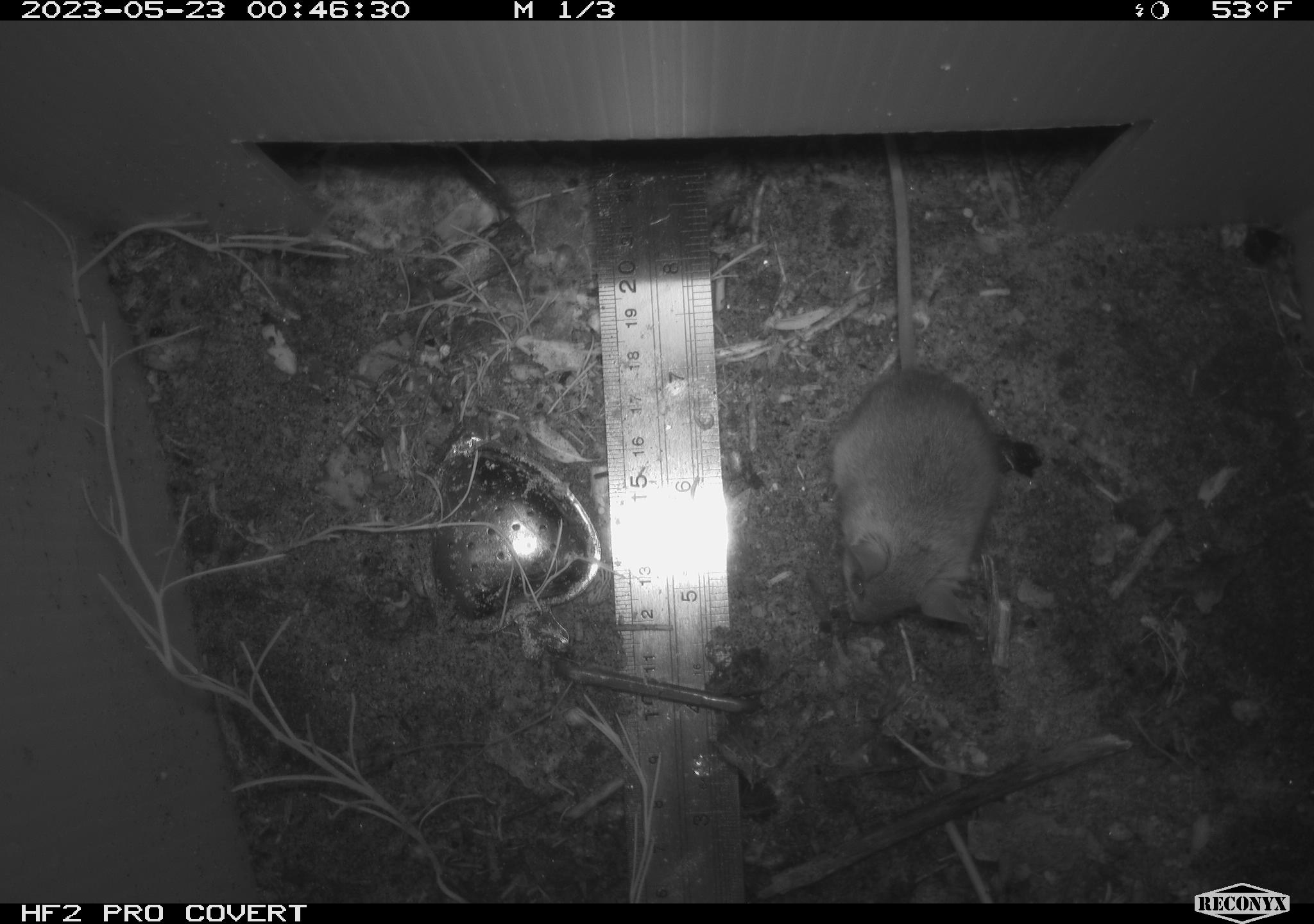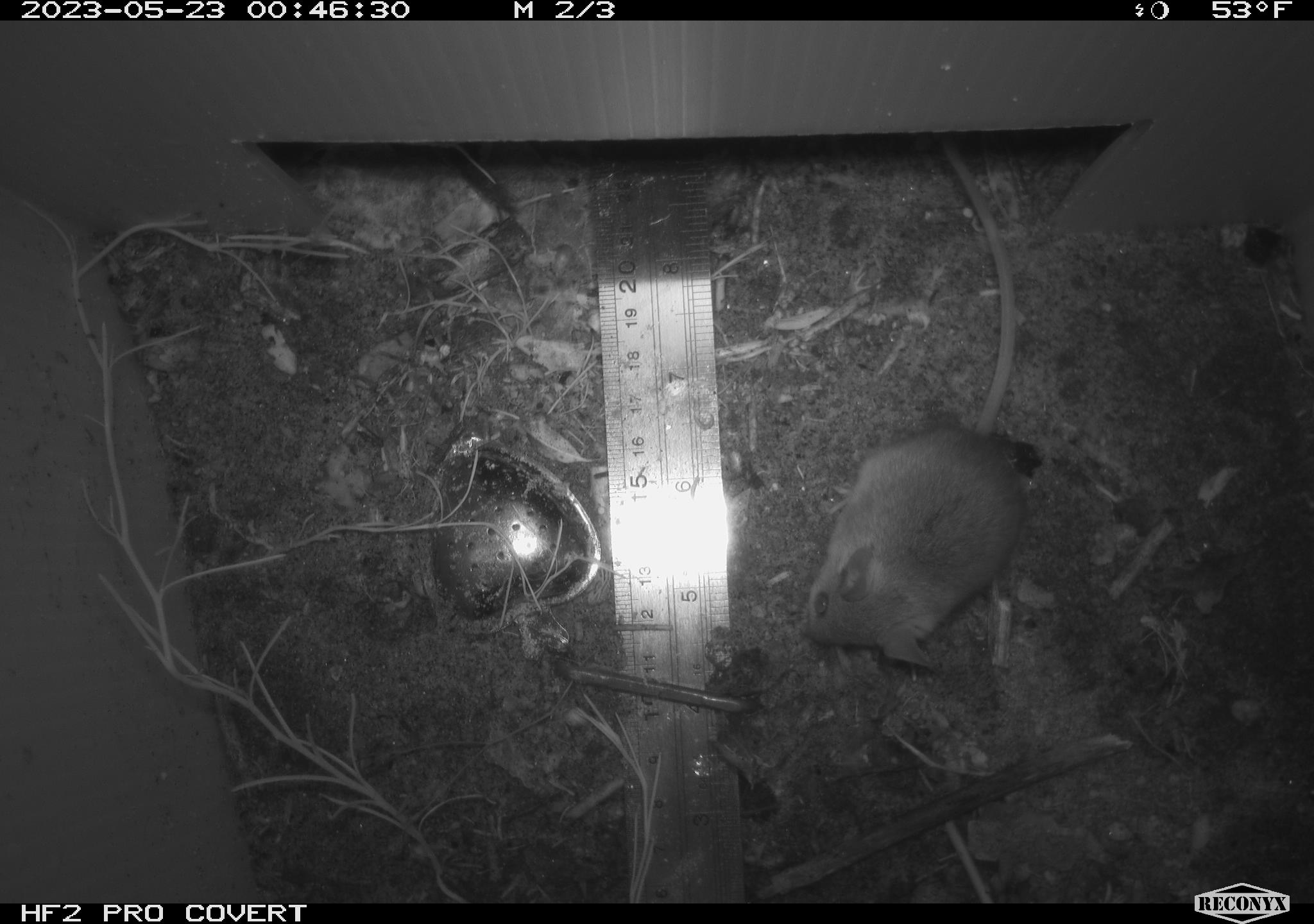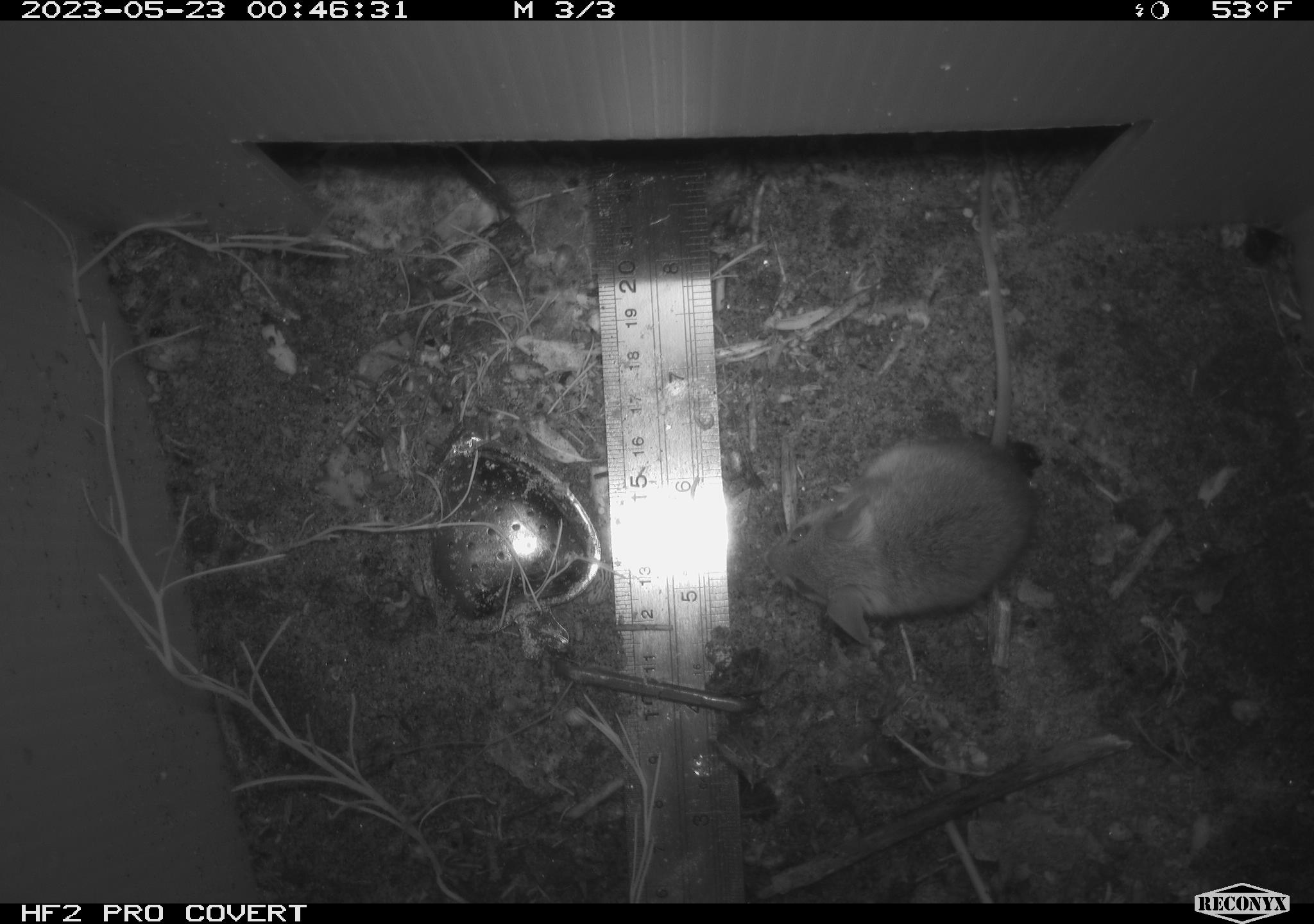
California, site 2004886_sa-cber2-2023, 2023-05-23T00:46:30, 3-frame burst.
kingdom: Animalia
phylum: Chordata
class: Mammalia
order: Rodentia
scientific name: Rodentia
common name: mouse species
Mouse species (Rodentia).